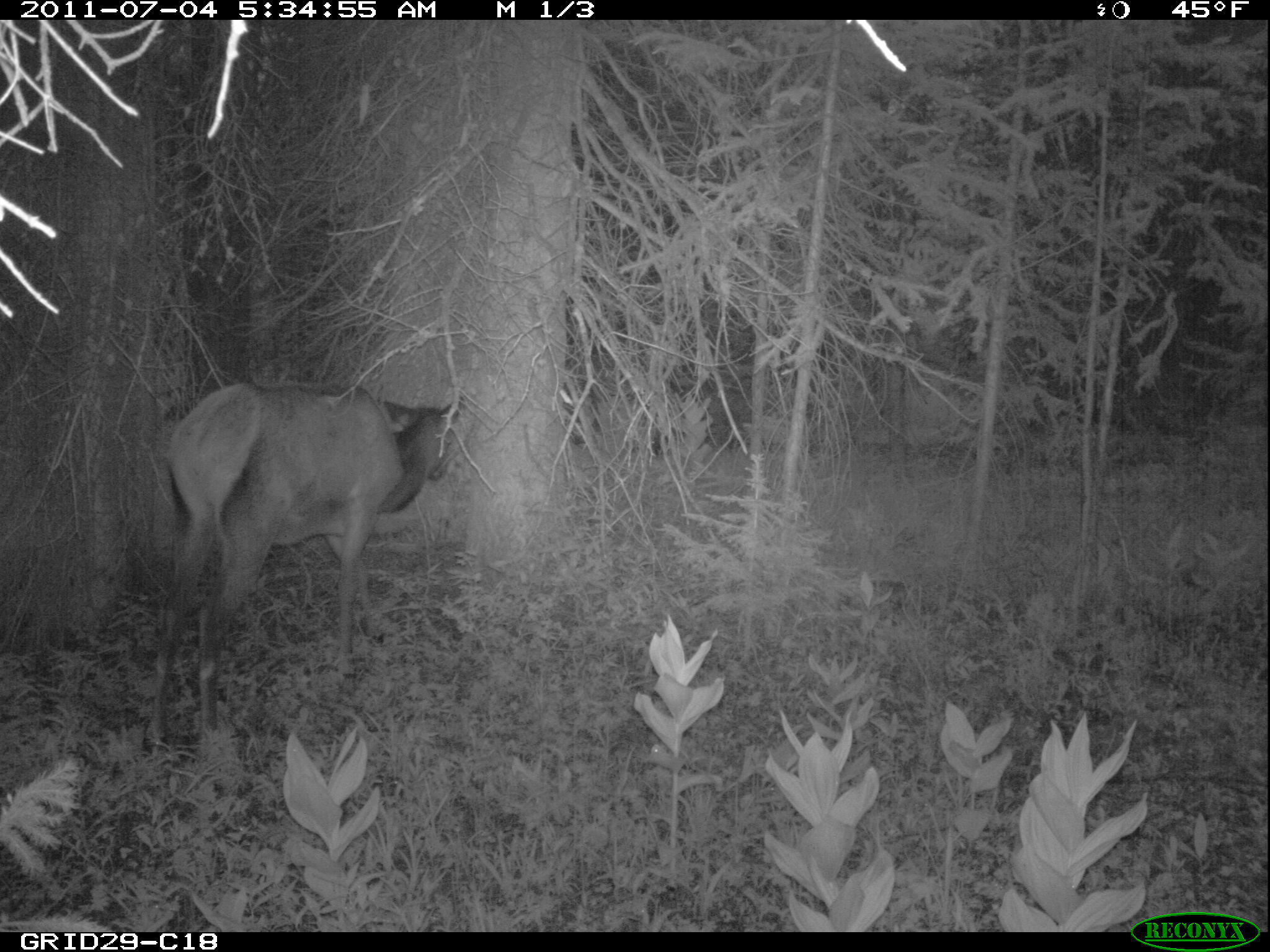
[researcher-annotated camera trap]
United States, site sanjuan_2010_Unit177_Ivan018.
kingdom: Animalia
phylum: Chordata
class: Mammalia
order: Artiodactyla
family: Cervidae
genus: Cervus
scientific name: Cervus elaphus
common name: red deer